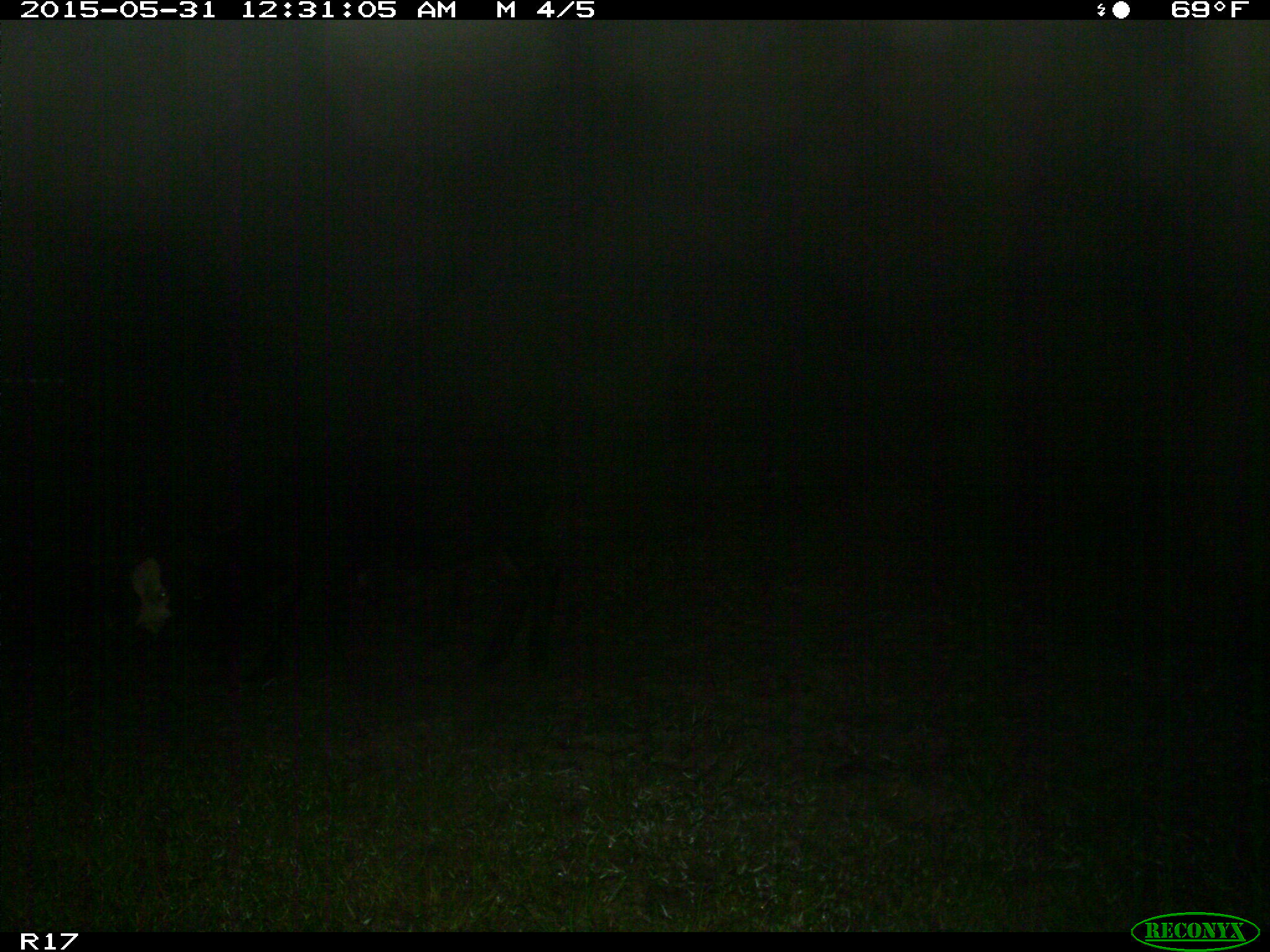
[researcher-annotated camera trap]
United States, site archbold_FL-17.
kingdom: Animalia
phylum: Chordata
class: Mammalia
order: Artiodactyla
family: Bovidae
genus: Bos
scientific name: Bos taurus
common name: domestic cow